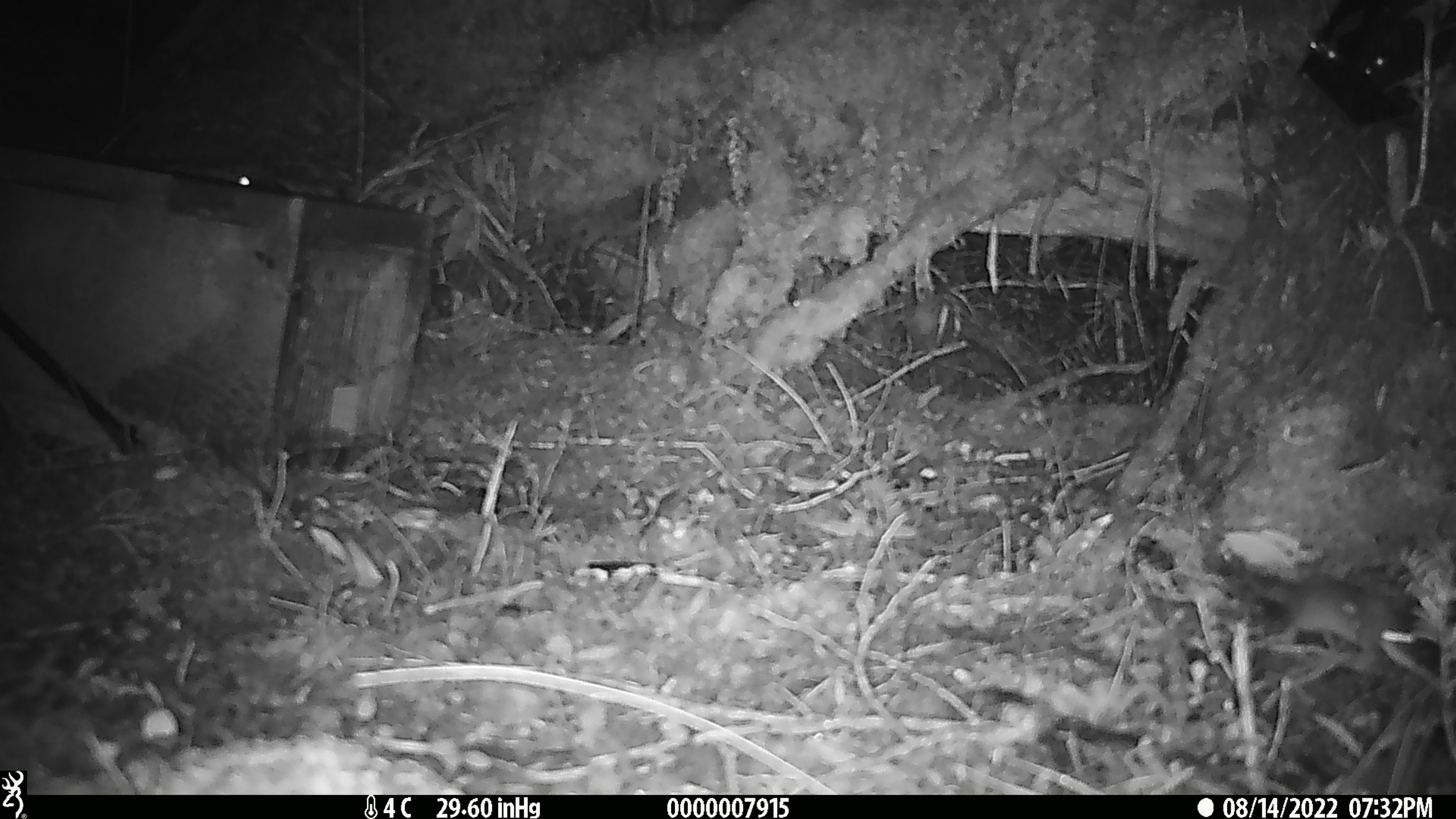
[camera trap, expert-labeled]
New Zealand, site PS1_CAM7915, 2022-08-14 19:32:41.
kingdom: Animalia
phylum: Chordata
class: Mammalia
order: Rodentia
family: Muridae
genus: Mus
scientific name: Mus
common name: mouse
Mouse (Mus).